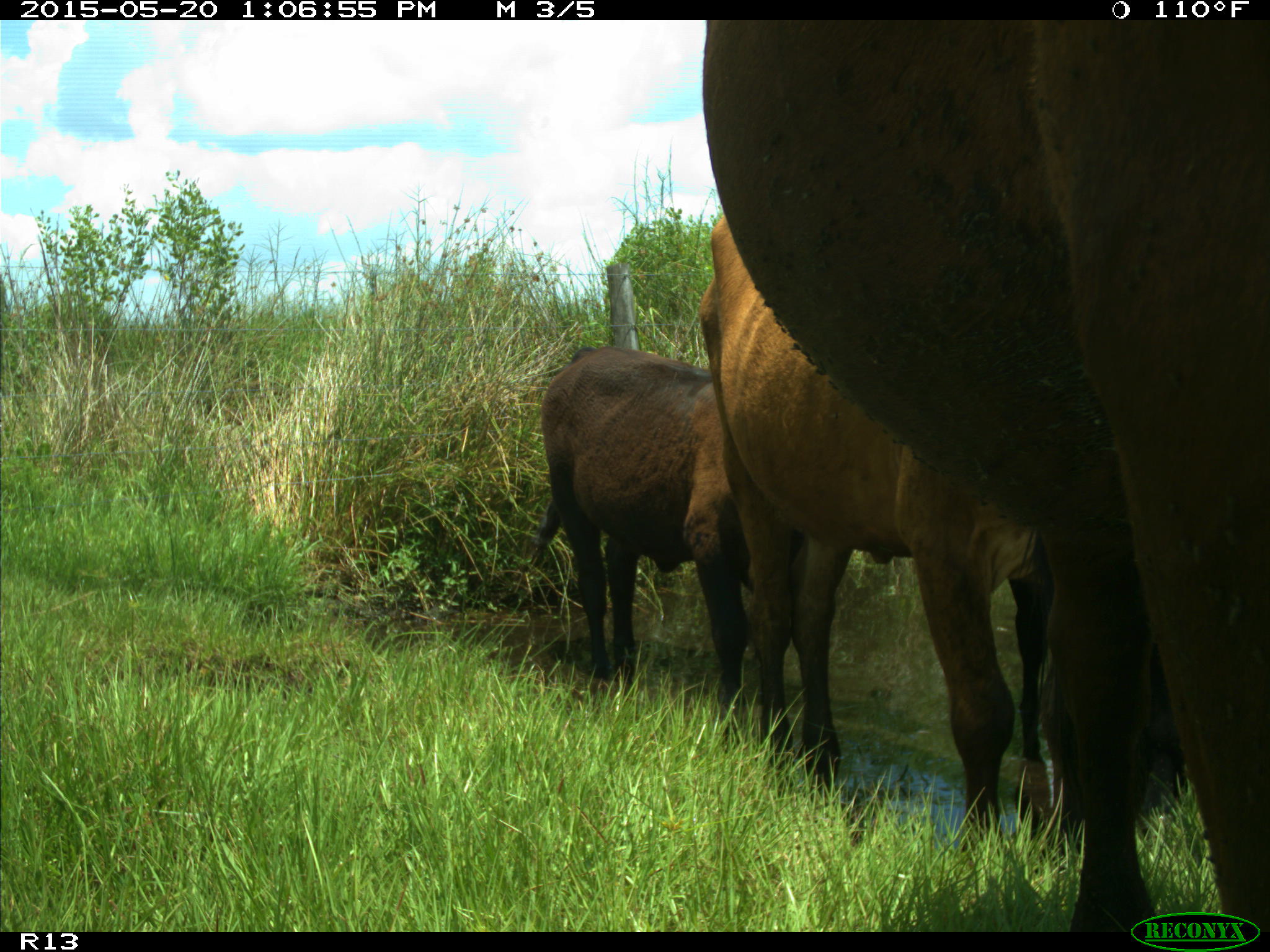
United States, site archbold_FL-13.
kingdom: Animalia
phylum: Chordata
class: Mammalia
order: Artiodactyla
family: Bovidae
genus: Bos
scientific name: Bos taurus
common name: domestic cow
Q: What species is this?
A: Bos taurus (domestic cow).